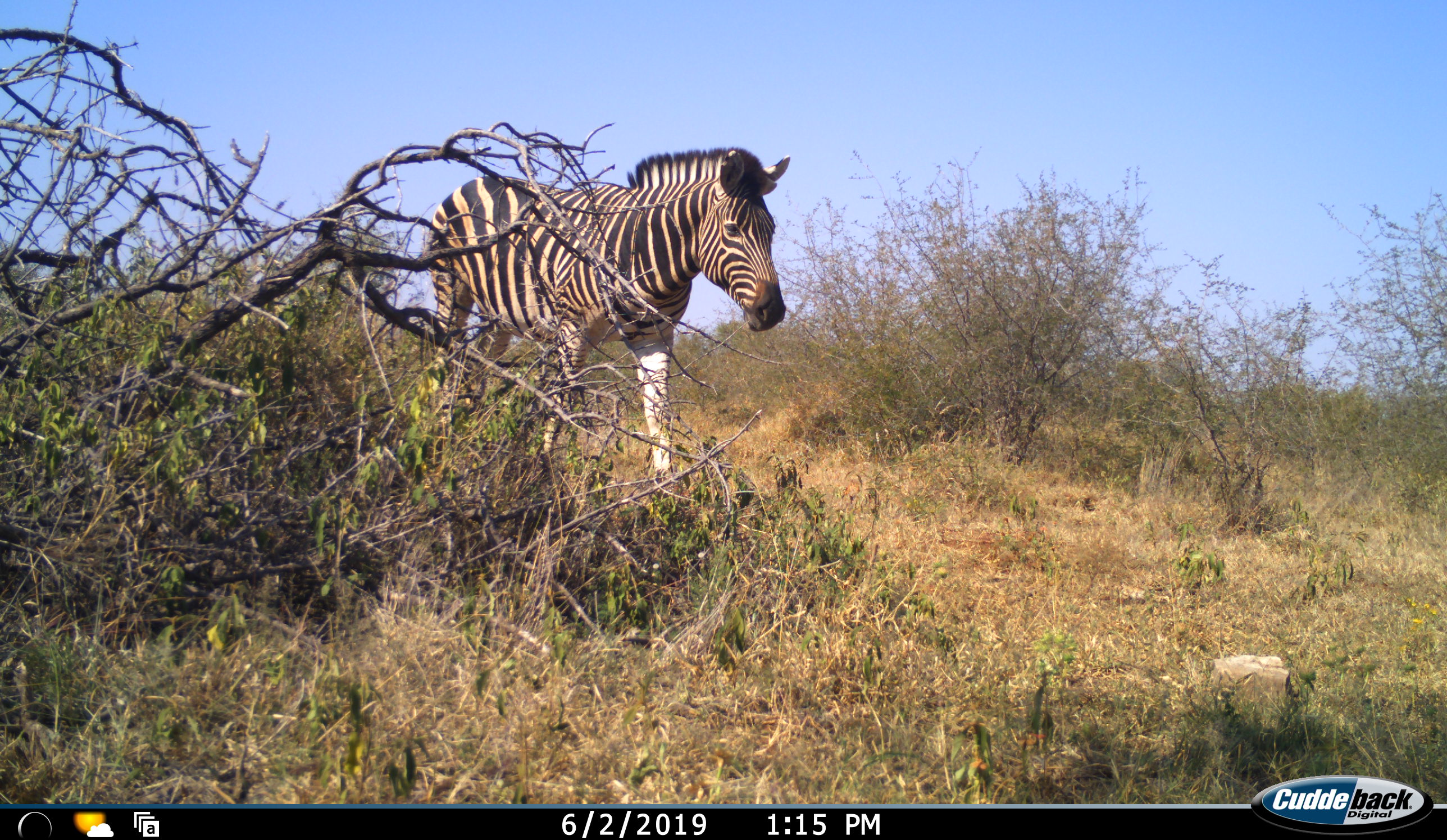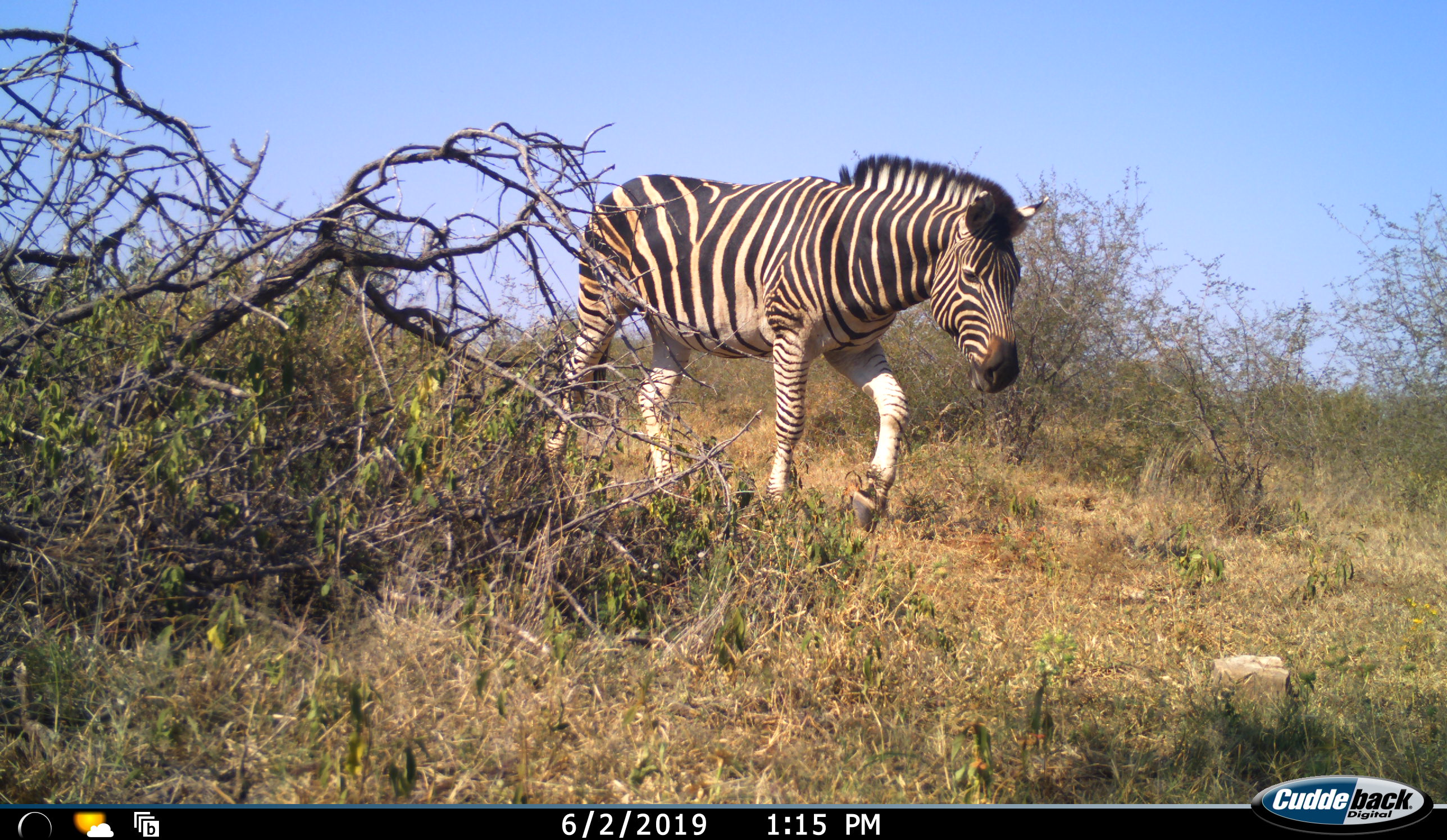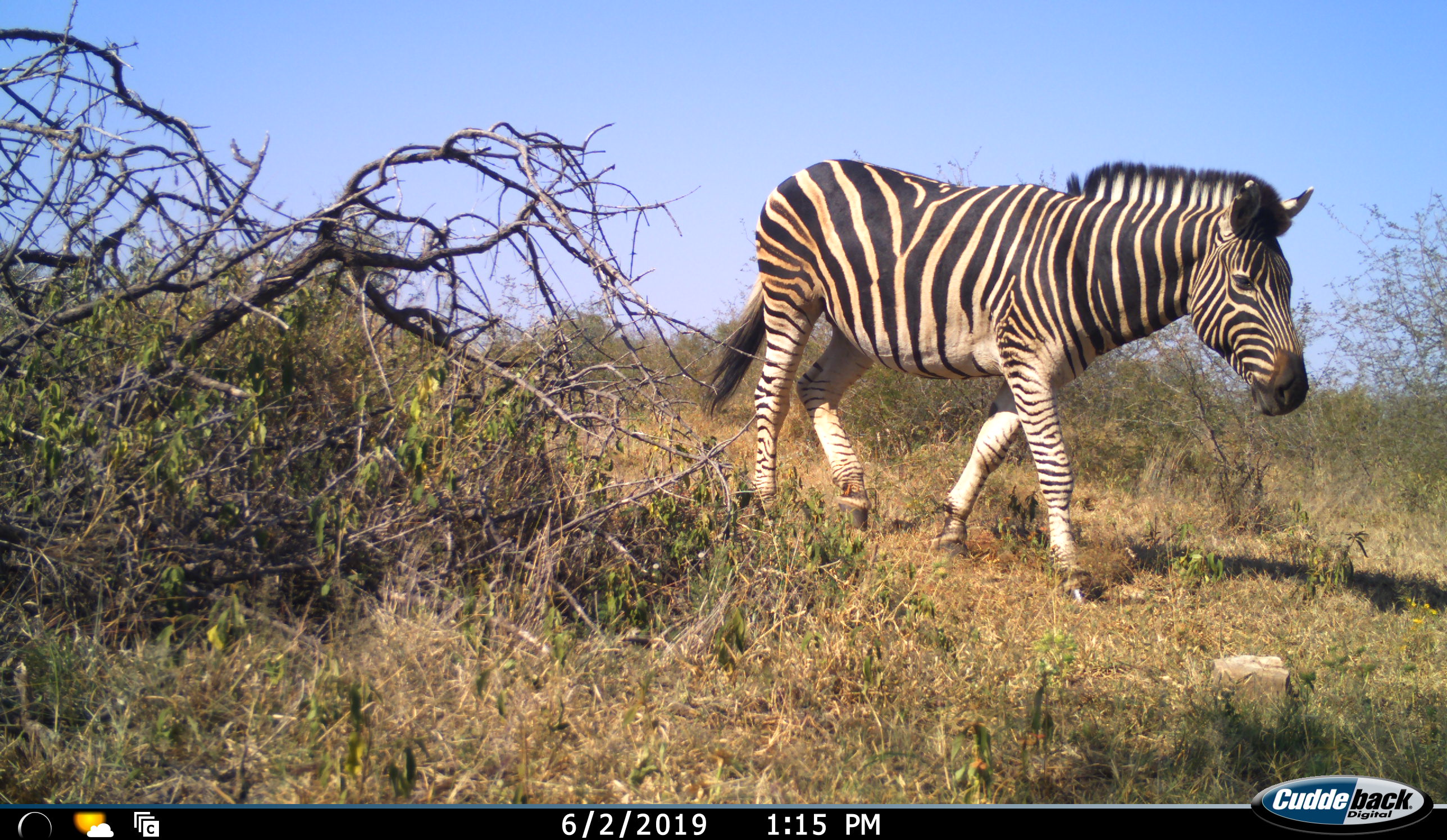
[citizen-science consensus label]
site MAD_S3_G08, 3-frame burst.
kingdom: Animalia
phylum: Chordata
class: Mammalia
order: Perissodactyla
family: Equidae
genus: Equus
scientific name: Equus quagga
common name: plains zebra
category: zebraplains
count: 1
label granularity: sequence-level